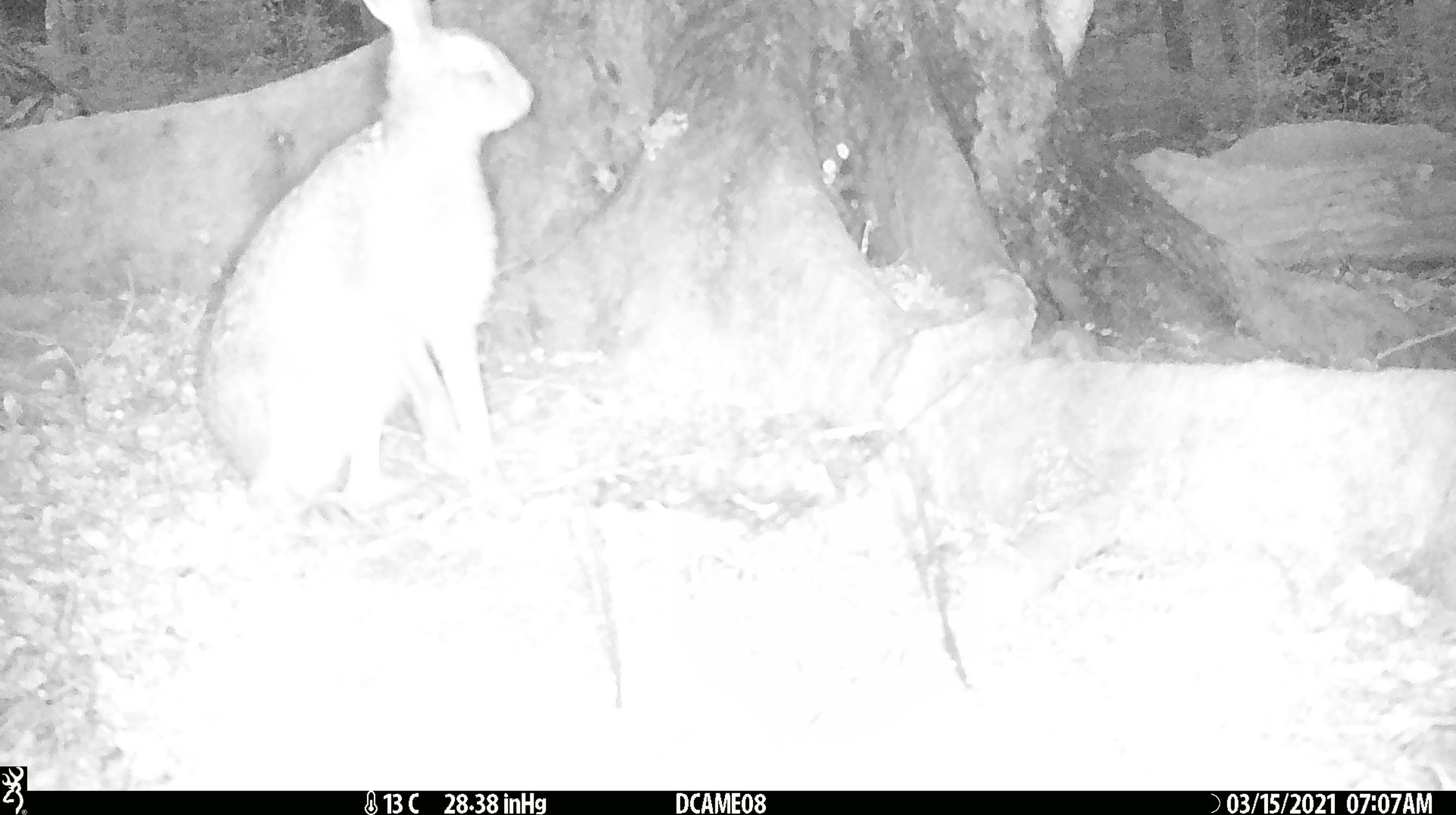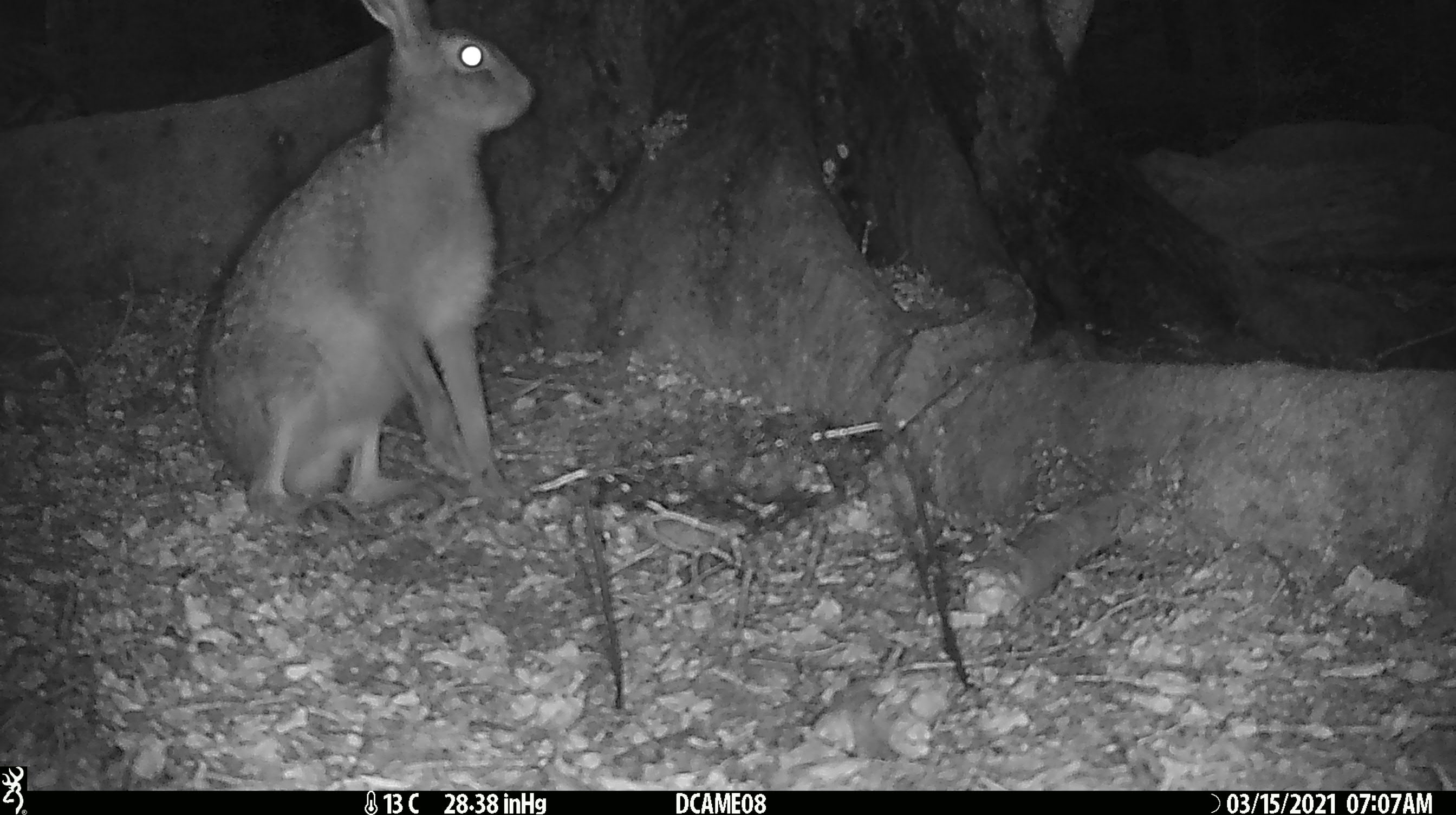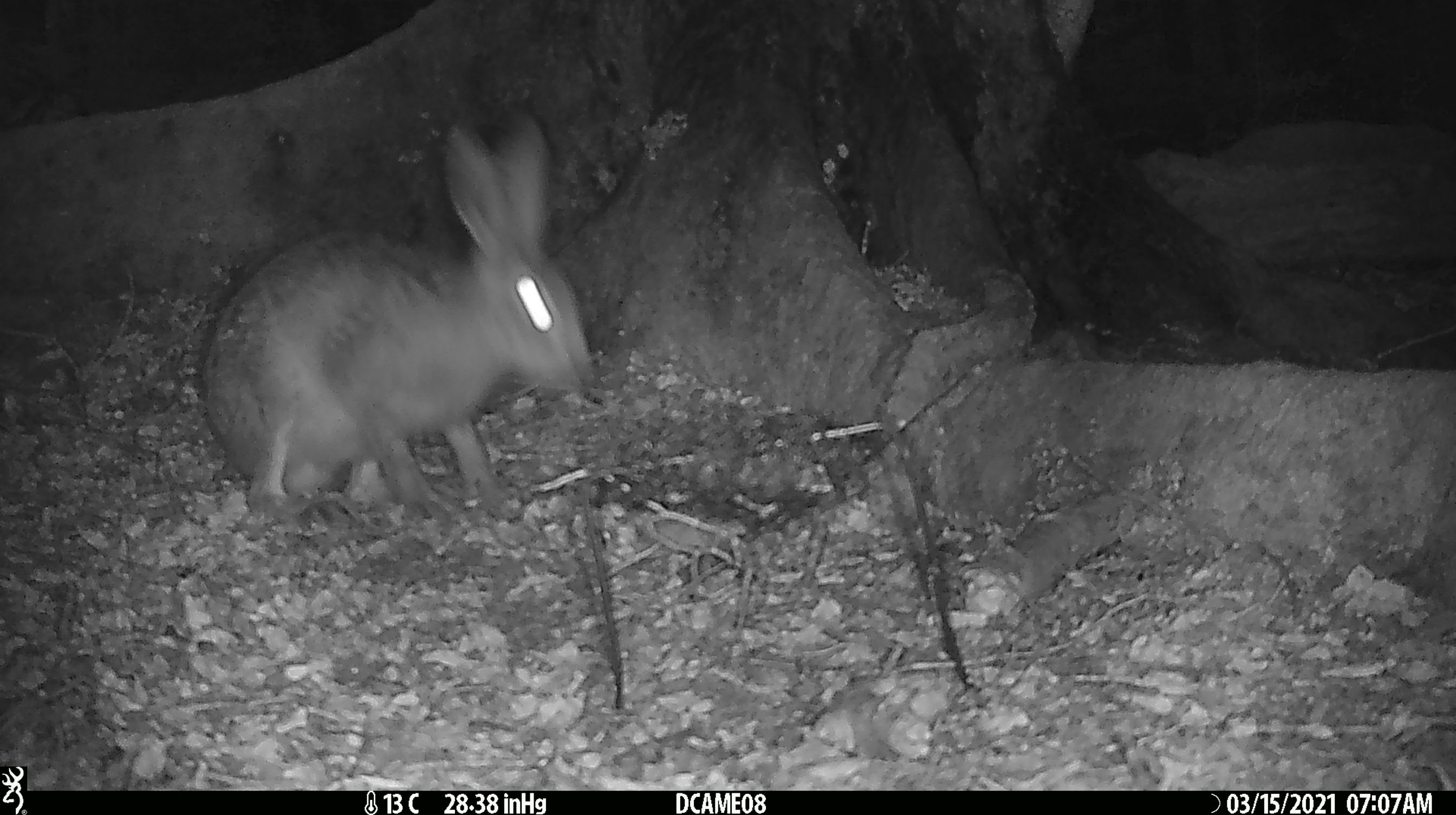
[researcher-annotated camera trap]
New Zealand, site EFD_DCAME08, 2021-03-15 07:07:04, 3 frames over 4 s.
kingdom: Animalia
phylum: Chordata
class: Mammalia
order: Lagomorpha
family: Leporidae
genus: Lepus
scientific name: Lepus europaeus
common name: brown hare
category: hare